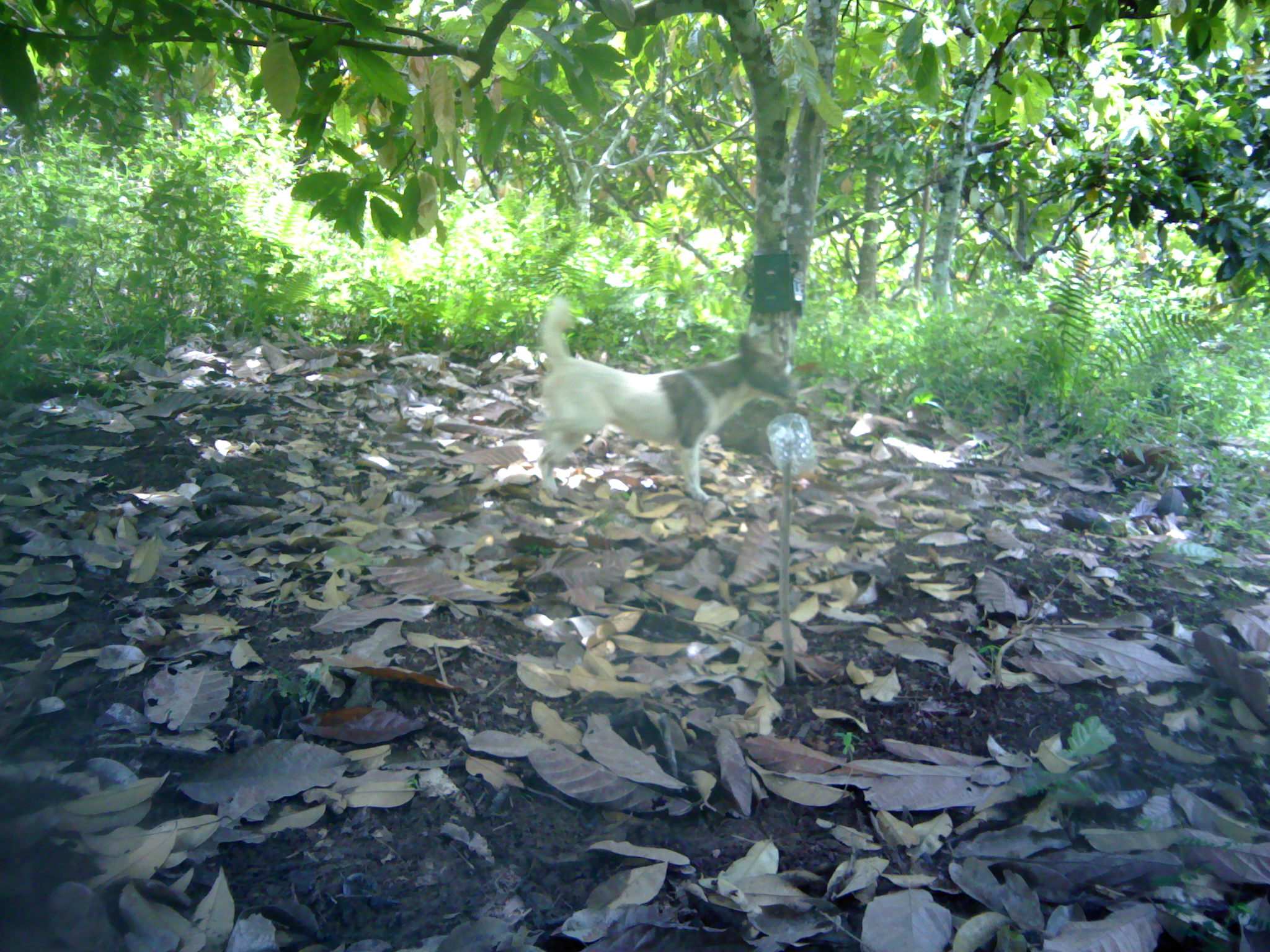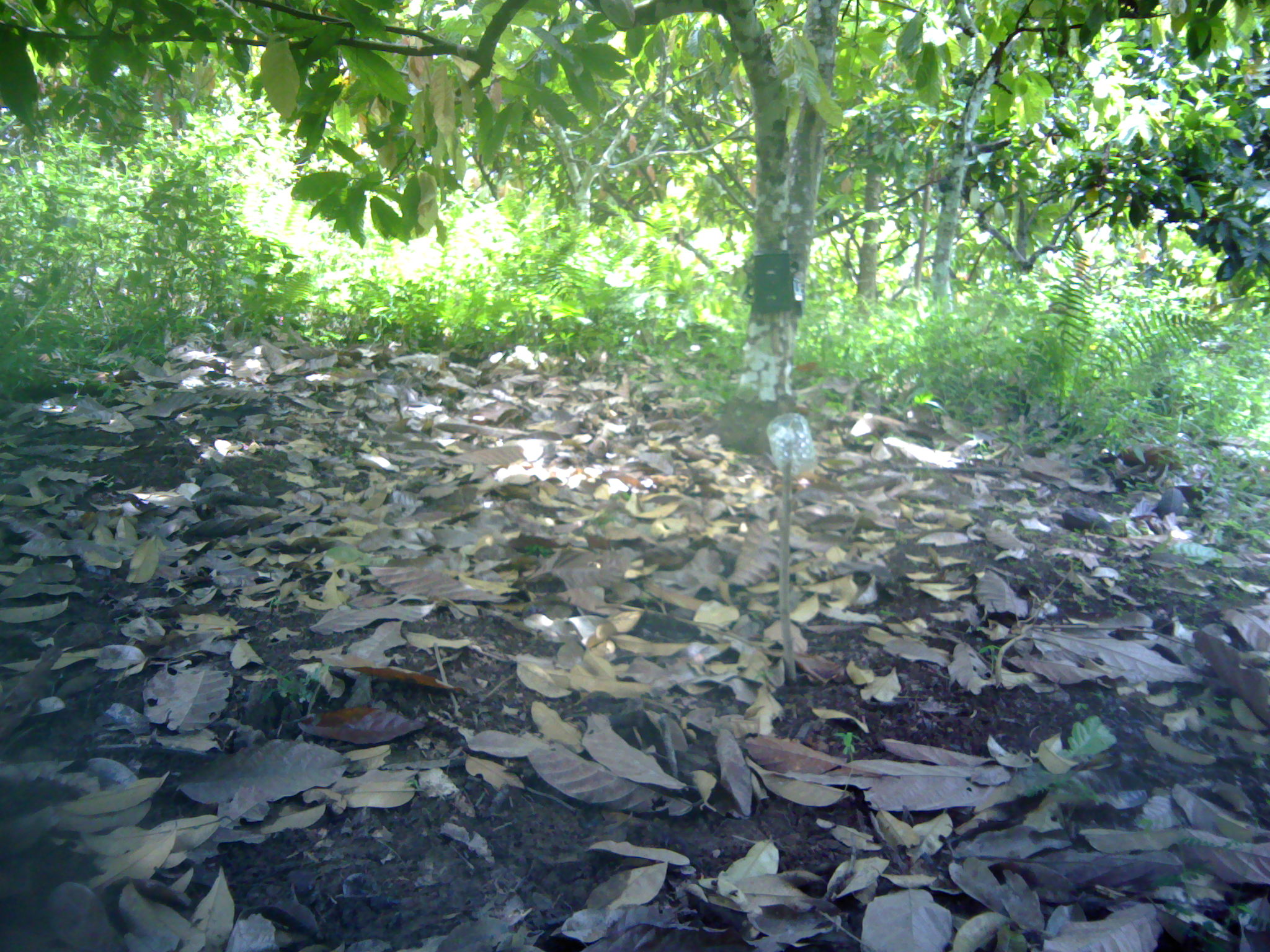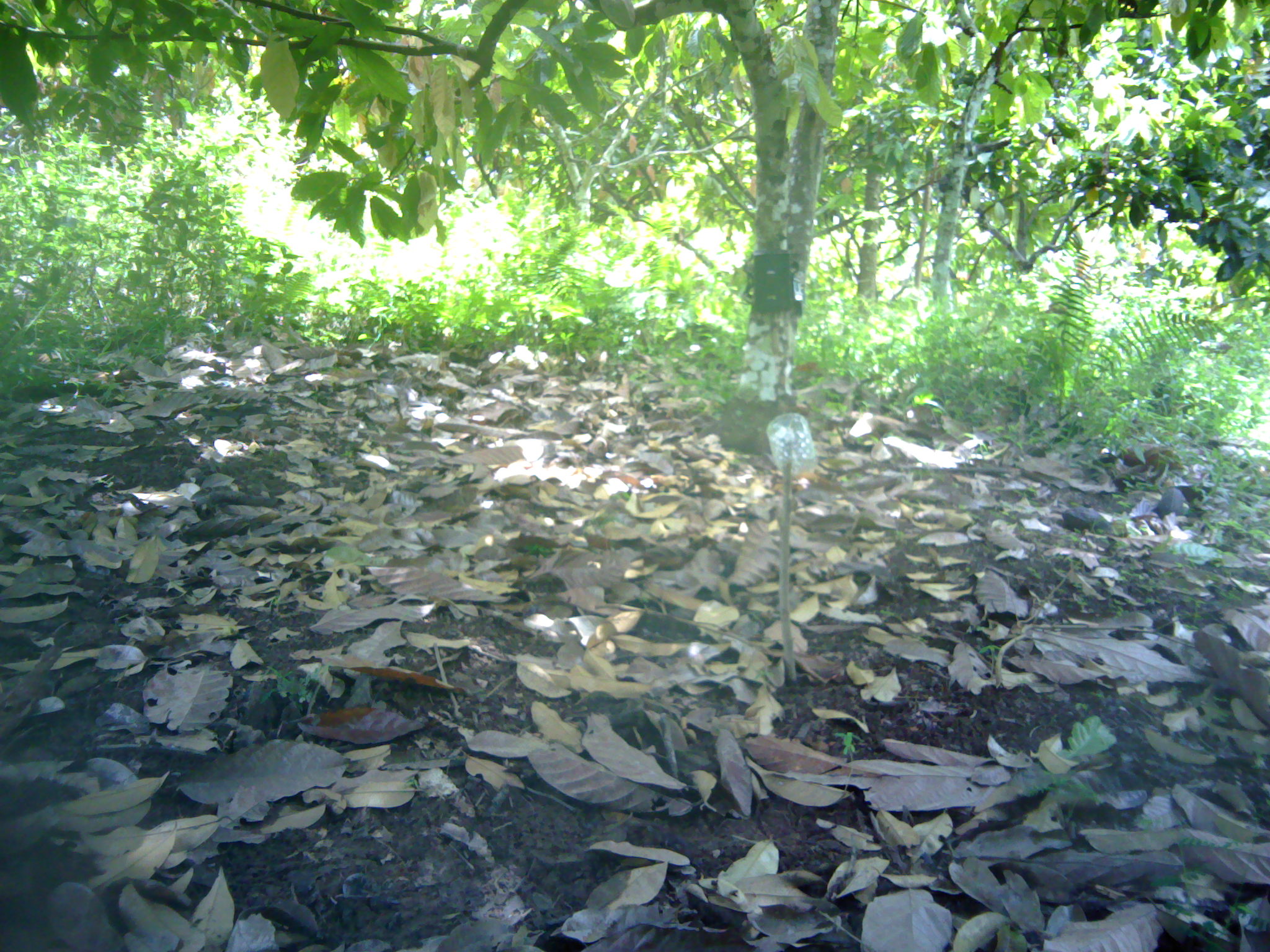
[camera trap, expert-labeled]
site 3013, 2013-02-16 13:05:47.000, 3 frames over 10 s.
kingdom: Animalia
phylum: Chordata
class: Mammalia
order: Carnivora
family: Canidae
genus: Canis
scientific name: Canis familiaris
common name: domestic dog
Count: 1.